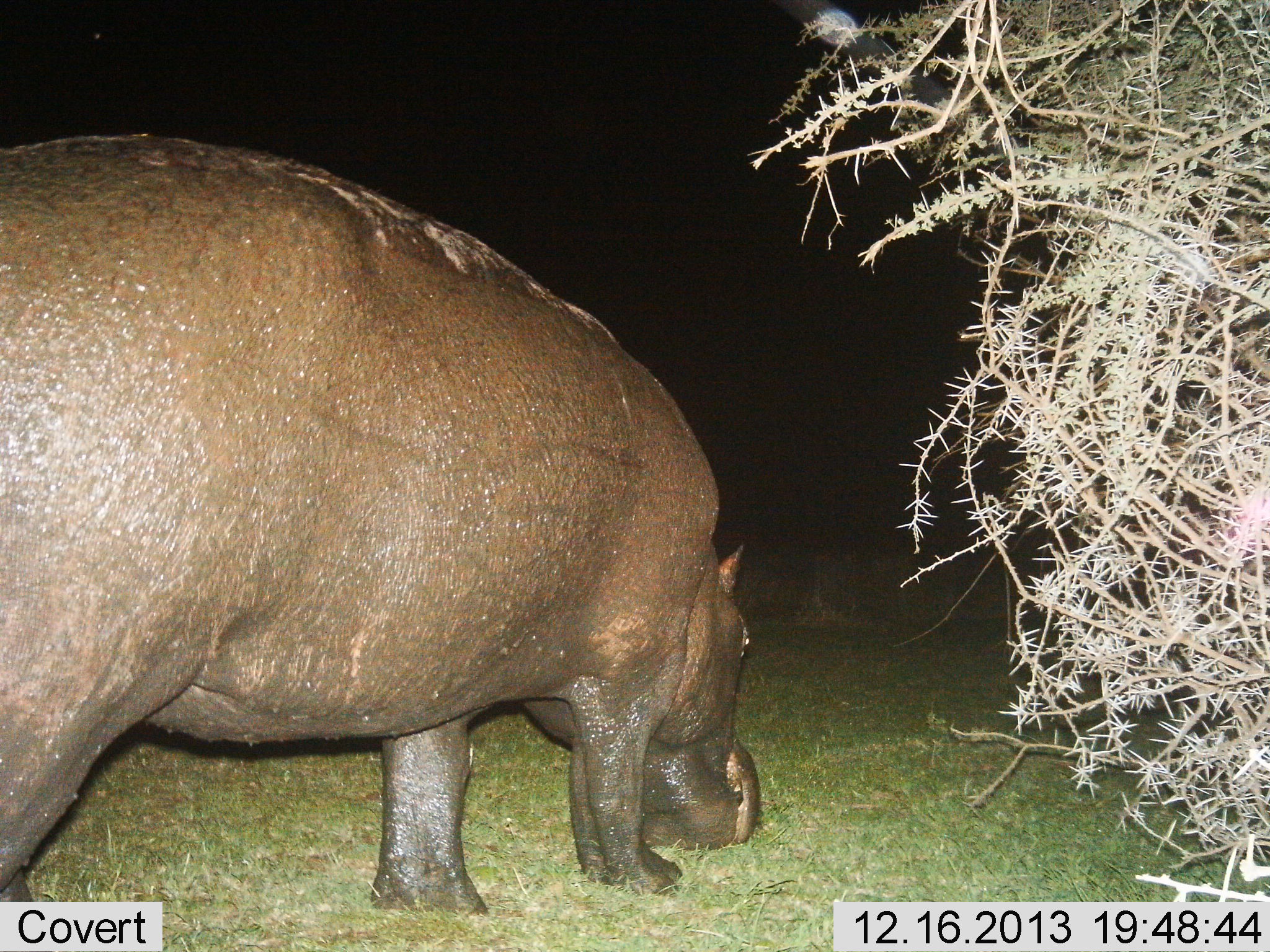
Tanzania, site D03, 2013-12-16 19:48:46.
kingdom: Animalia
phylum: Chordata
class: Mammalia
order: Artiodactyla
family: Hippopotamidae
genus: Hippopotamus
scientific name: Hippopotamus amphibius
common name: hippopotamus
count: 1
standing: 40%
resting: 0%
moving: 0%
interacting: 0%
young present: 0%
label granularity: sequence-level